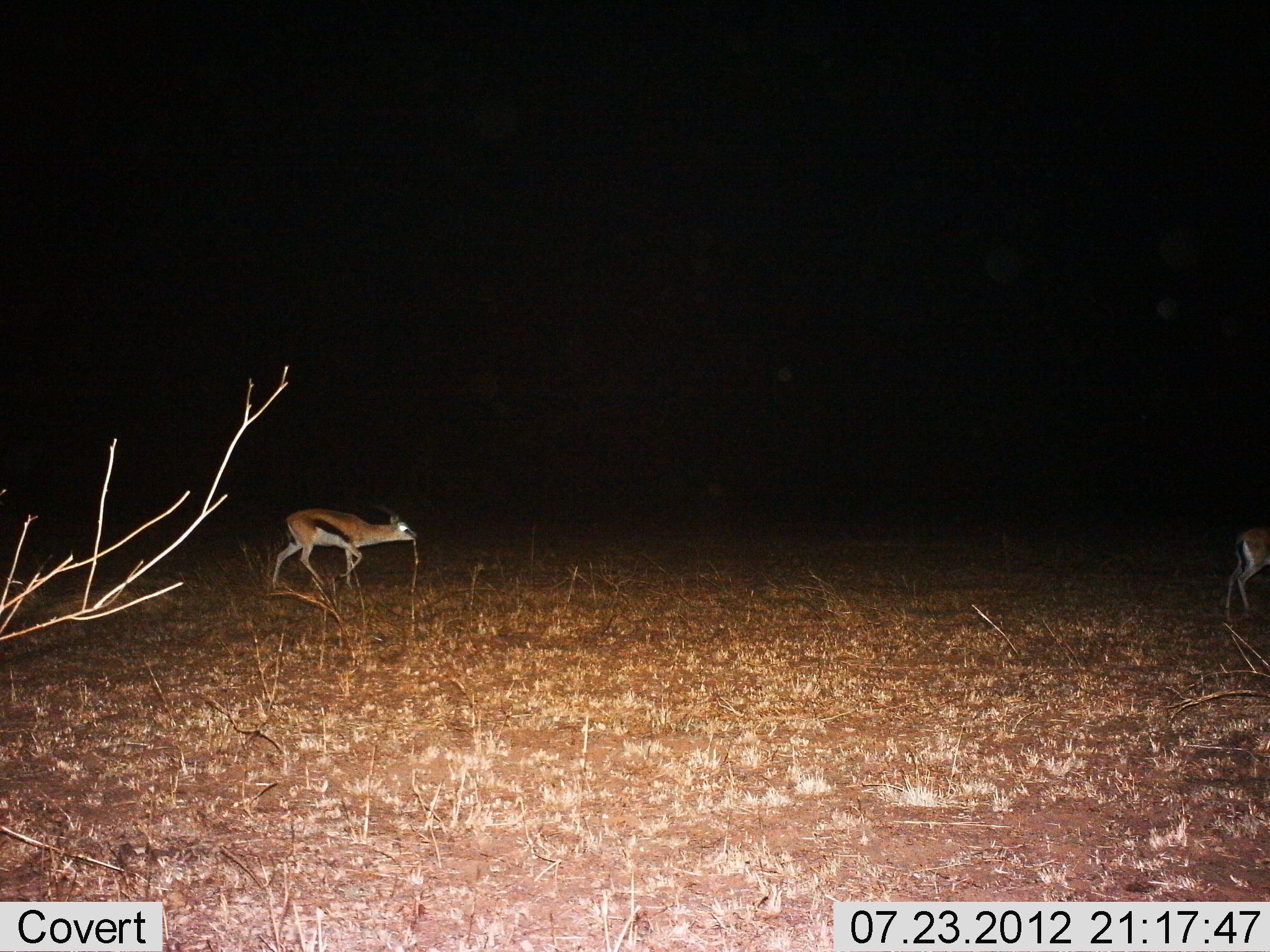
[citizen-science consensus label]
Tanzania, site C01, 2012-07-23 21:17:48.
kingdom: Animalia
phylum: Chordata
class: Mammalia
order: Artiodactyla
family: Bovidae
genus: Eudorcas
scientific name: Eudorcas thomsonii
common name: thomson's gazelle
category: gazellethomsons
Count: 2.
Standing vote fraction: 0%.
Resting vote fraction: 0%.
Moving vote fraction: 100%.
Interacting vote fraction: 0%.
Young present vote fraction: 0%.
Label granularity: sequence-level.